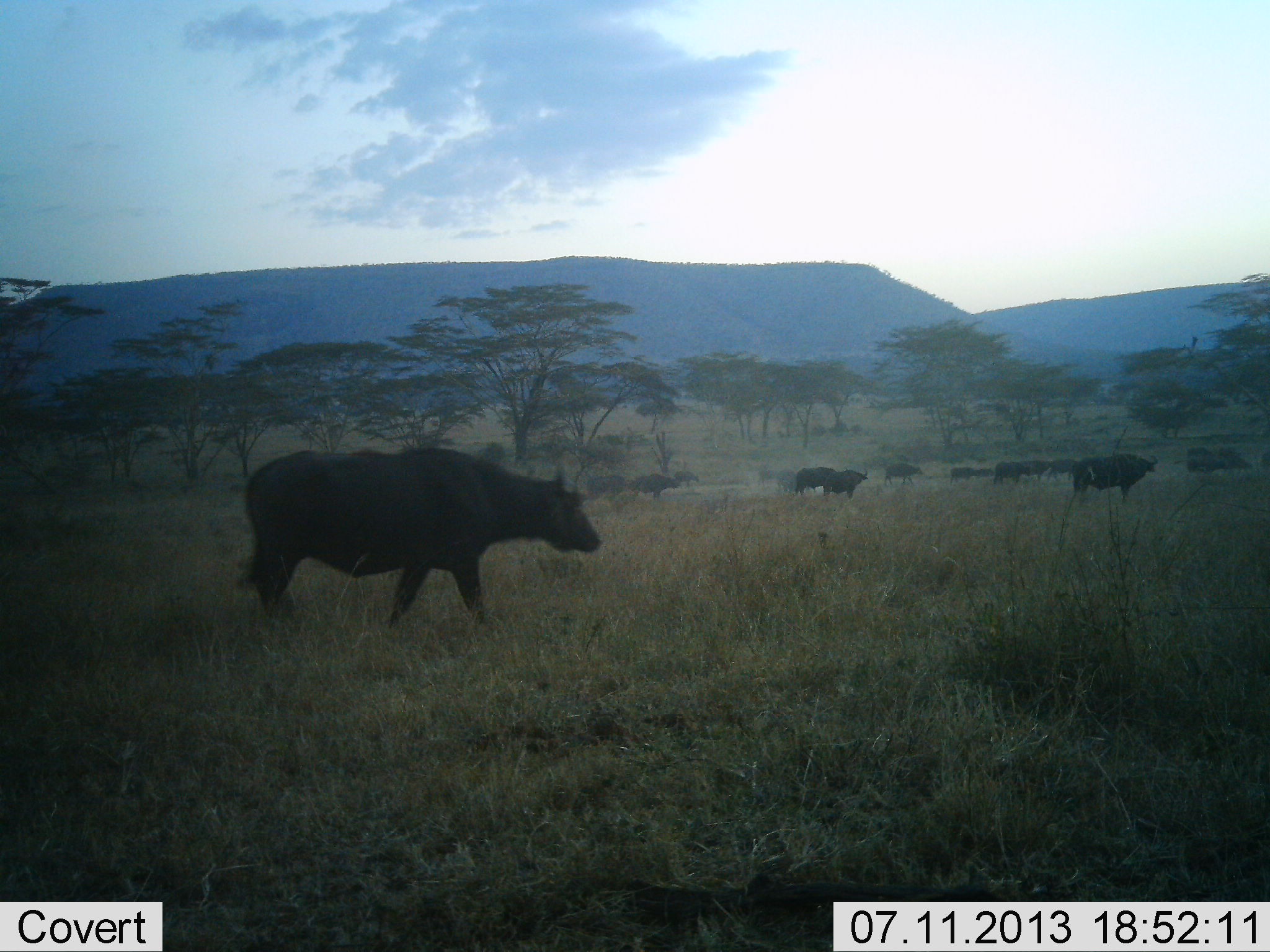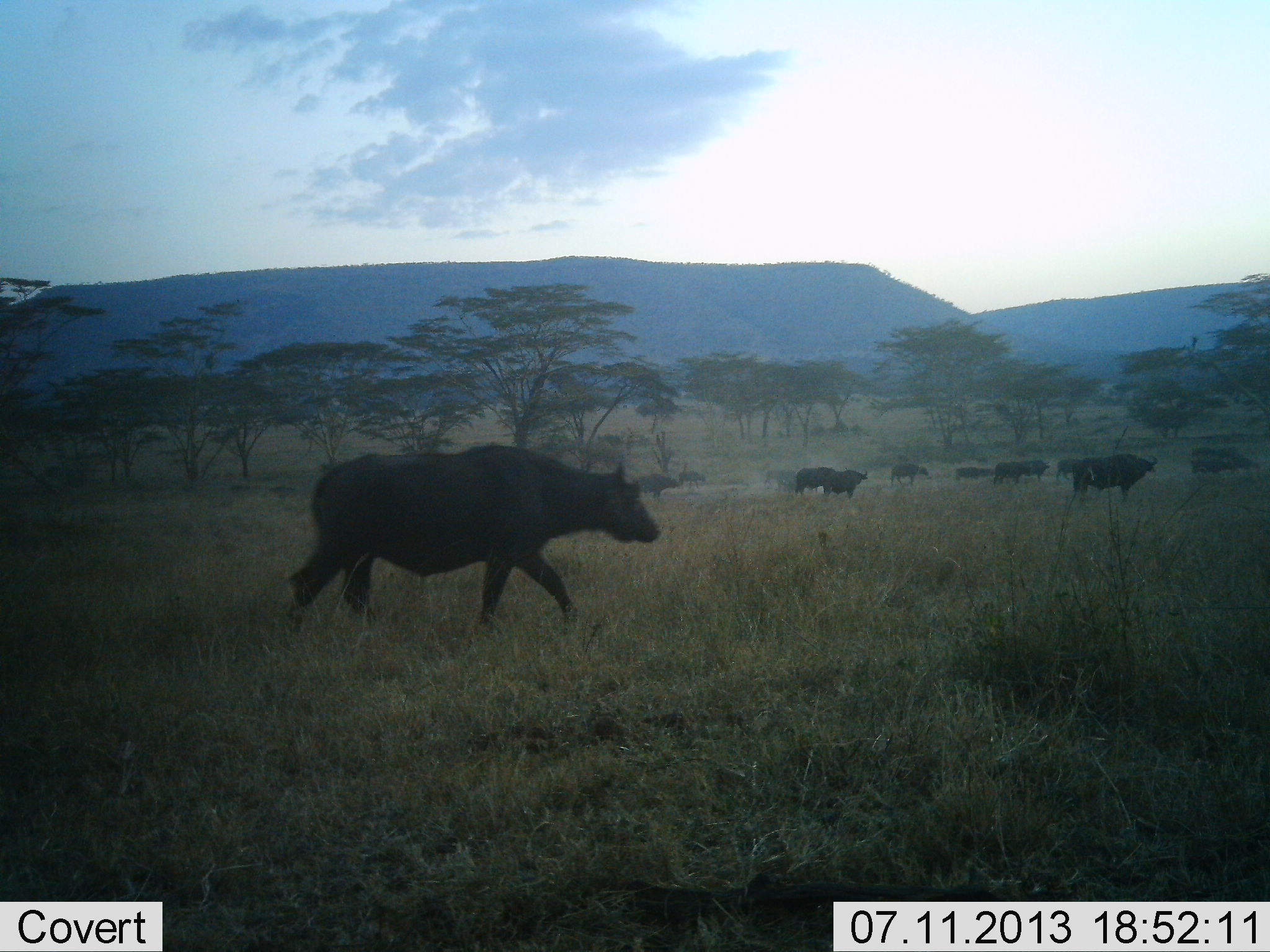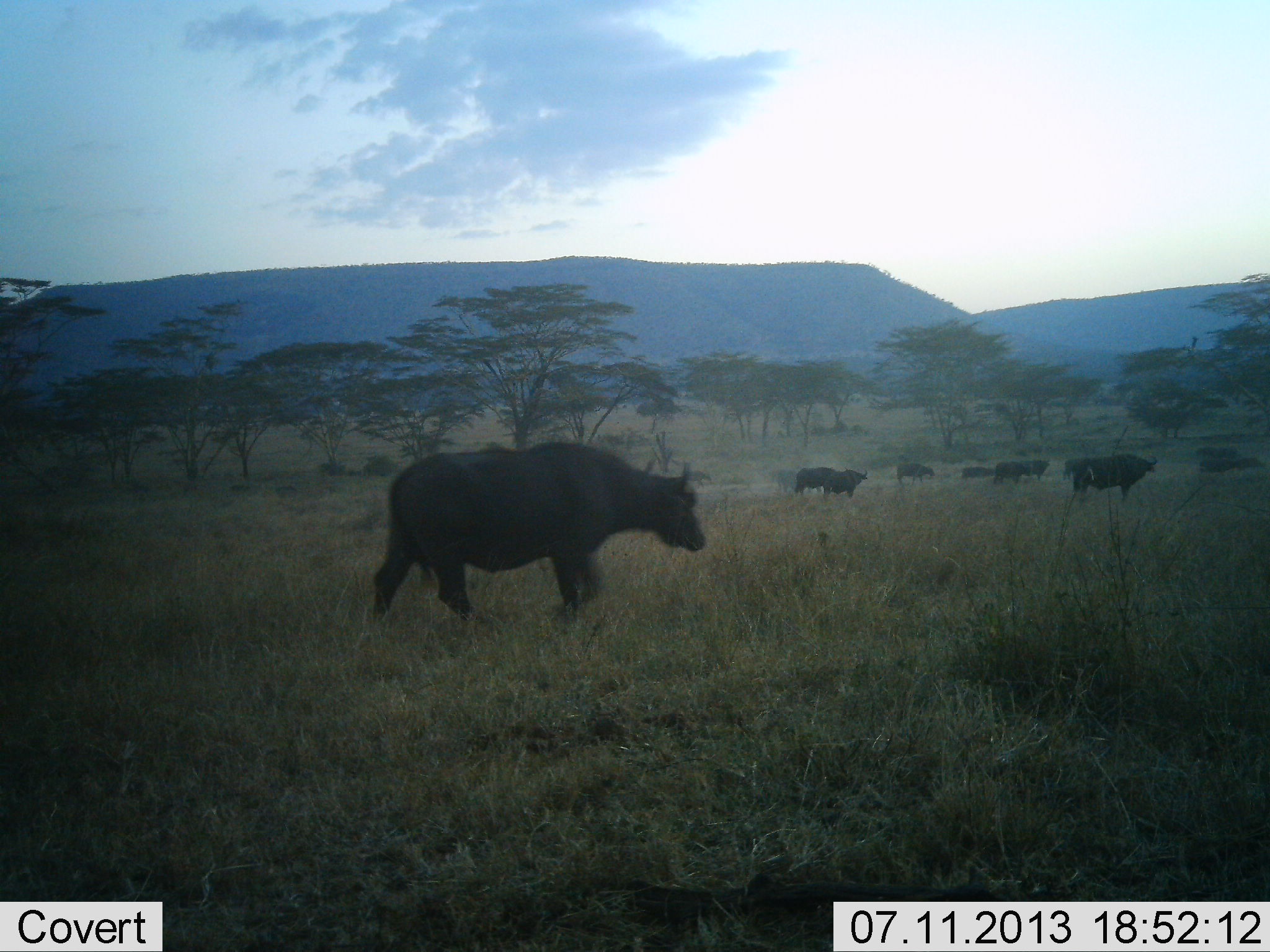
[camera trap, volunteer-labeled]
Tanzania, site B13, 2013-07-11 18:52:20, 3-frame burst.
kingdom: Animalia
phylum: Chordata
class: Mammalia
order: Artiodactyla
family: Bovidae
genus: Syncerus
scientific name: Syncerus caffer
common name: cape buffalo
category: buffalo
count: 11-50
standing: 30%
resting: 0%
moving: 100%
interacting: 0%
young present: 0%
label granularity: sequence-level